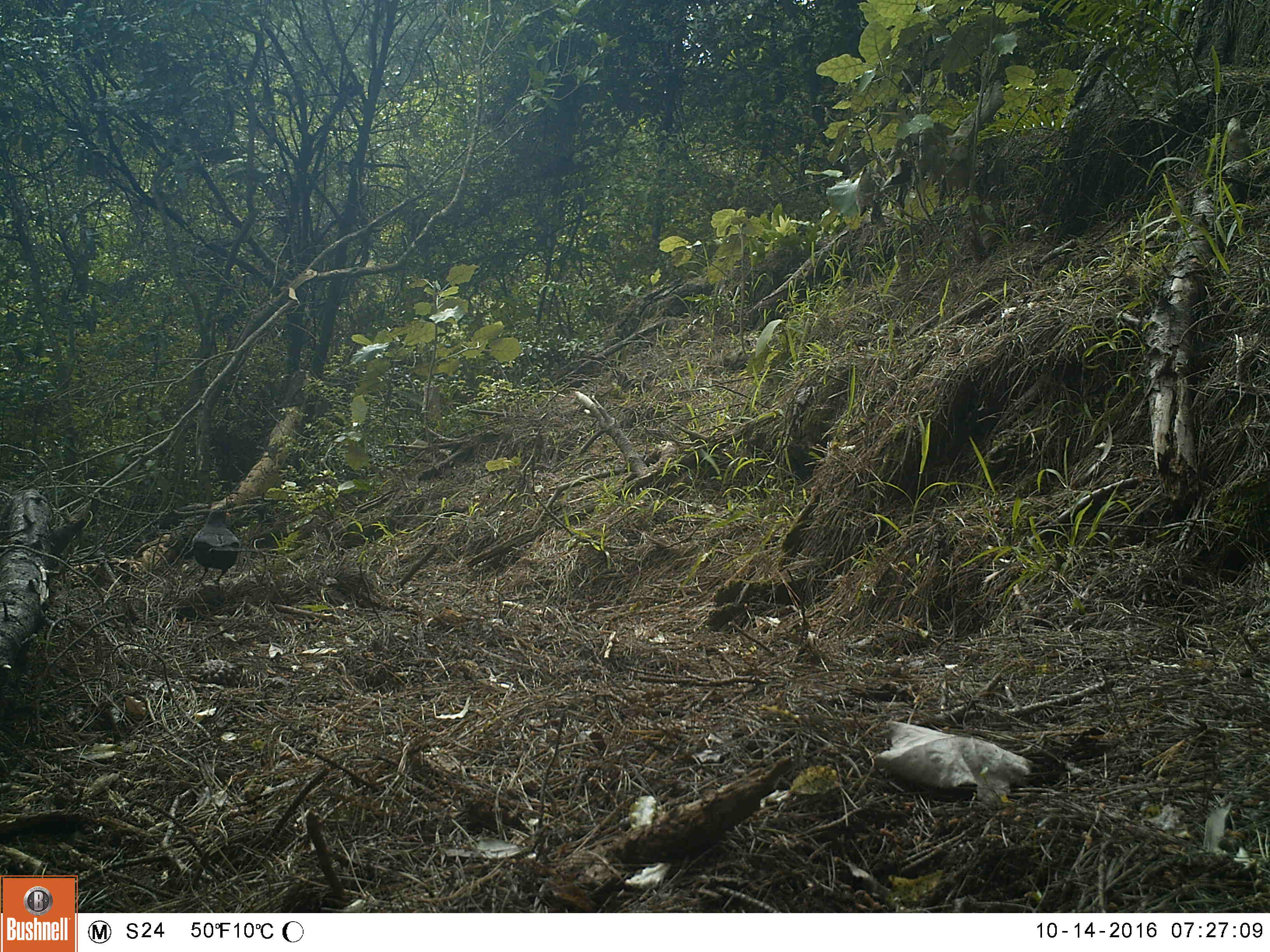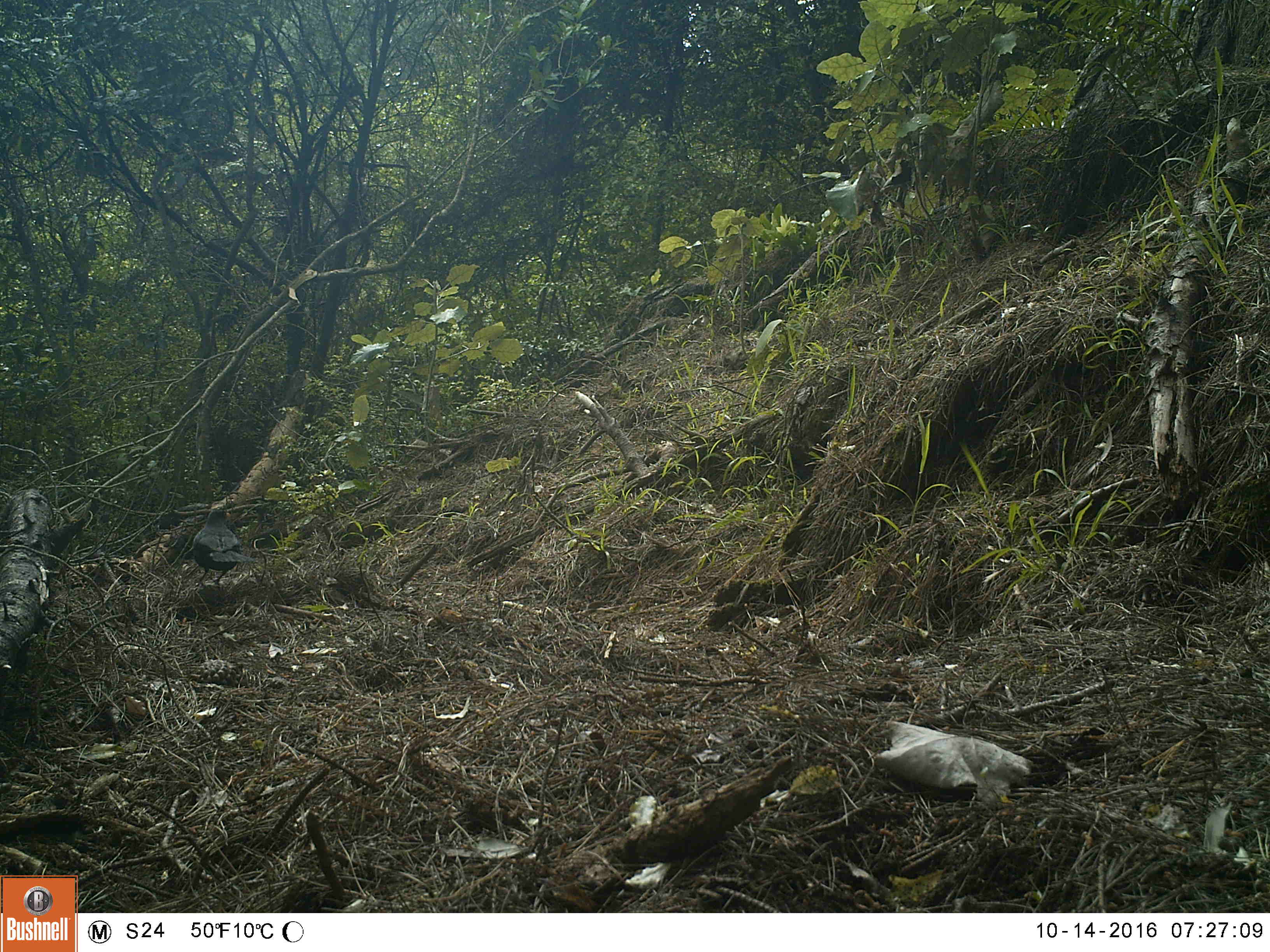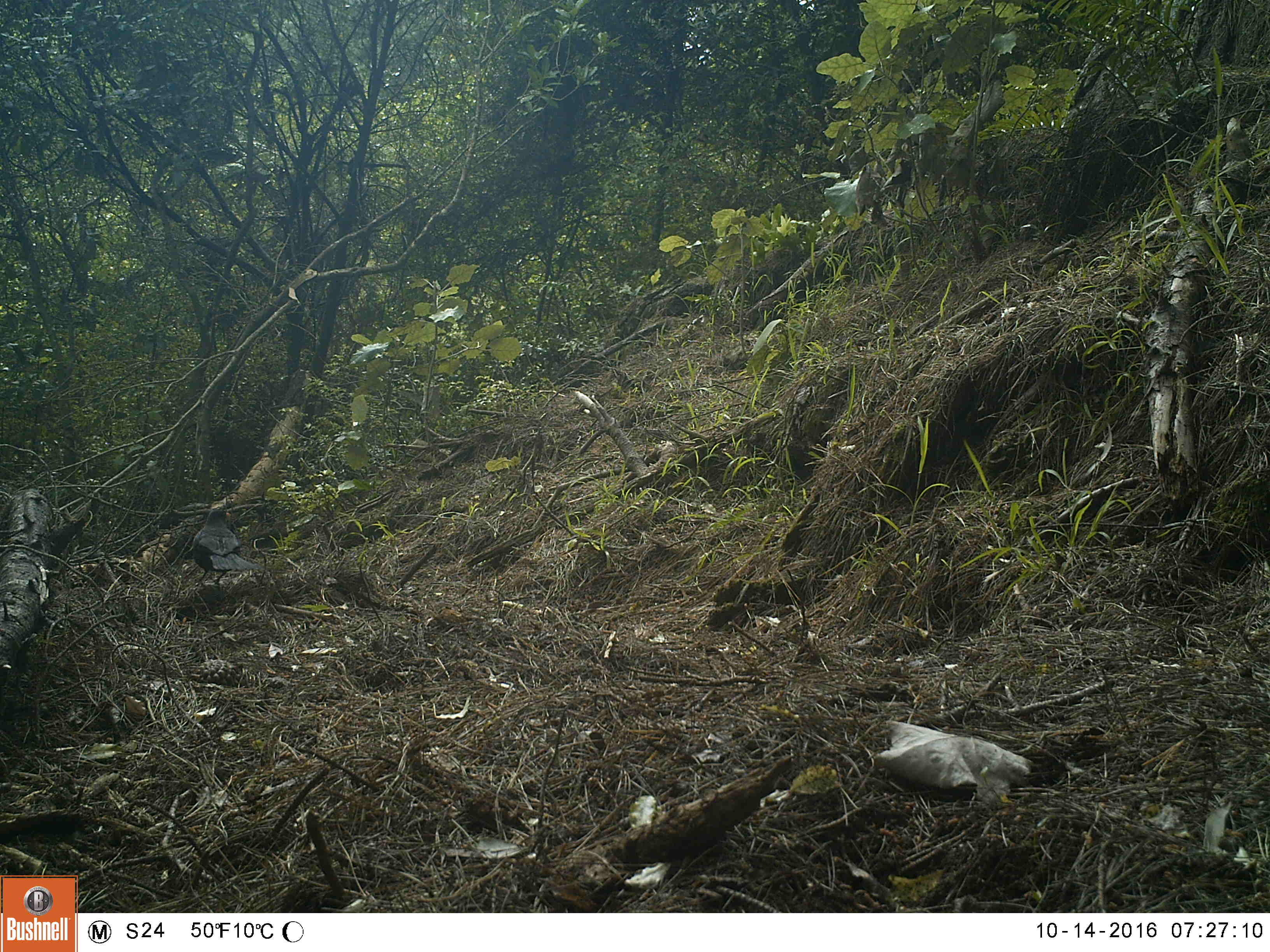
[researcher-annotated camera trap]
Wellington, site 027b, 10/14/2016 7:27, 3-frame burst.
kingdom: Animalia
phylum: Chordata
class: Aves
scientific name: Aves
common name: bird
Bird (Aves).